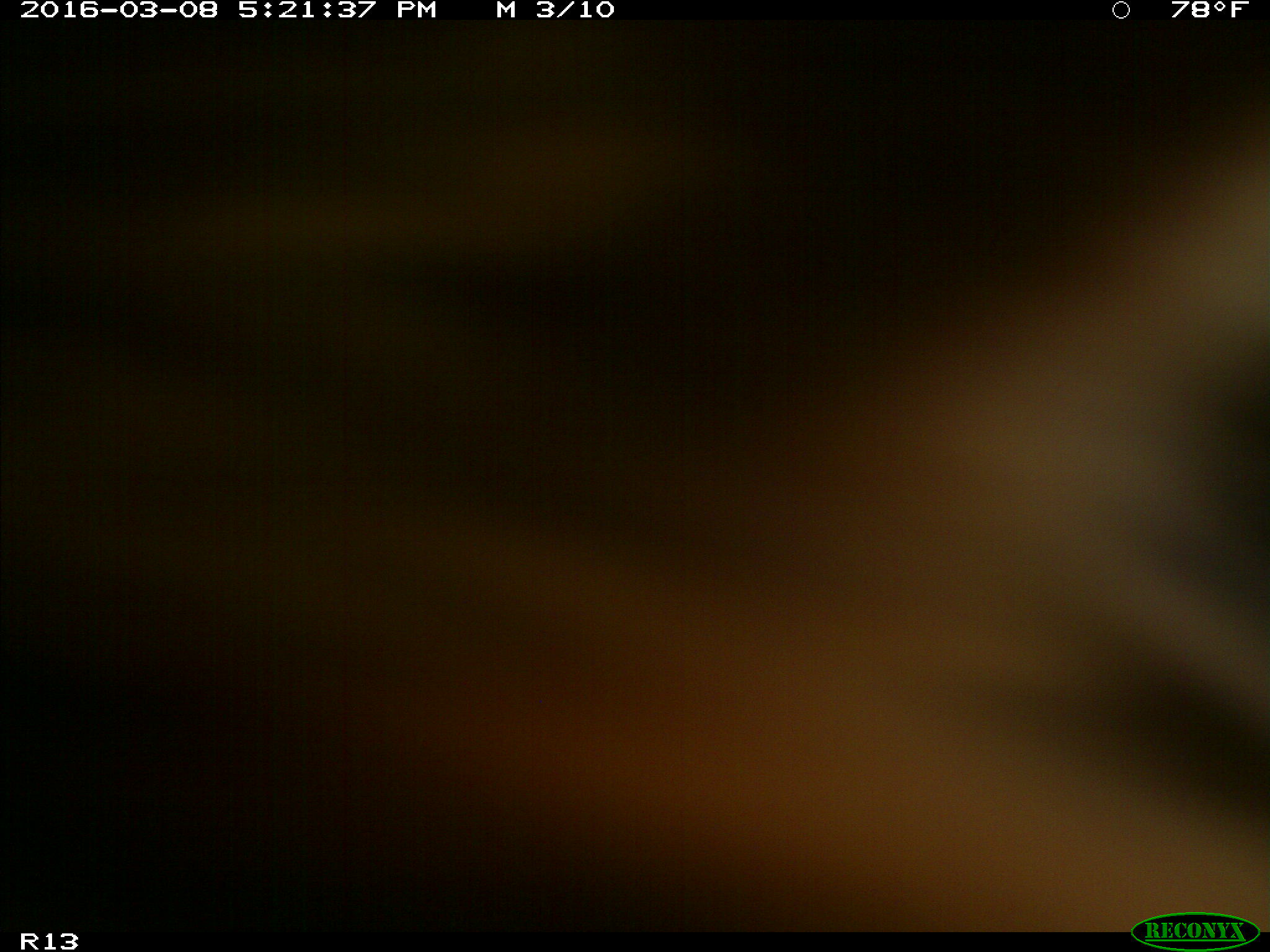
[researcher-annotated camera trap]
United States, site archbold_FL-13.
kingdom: Animalia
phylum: Chordata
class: Mammalia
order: Artiodactyla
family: Bovidae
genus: Bos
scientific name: Bos taurus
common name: domestic cow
Bos taurus (domestic cow).